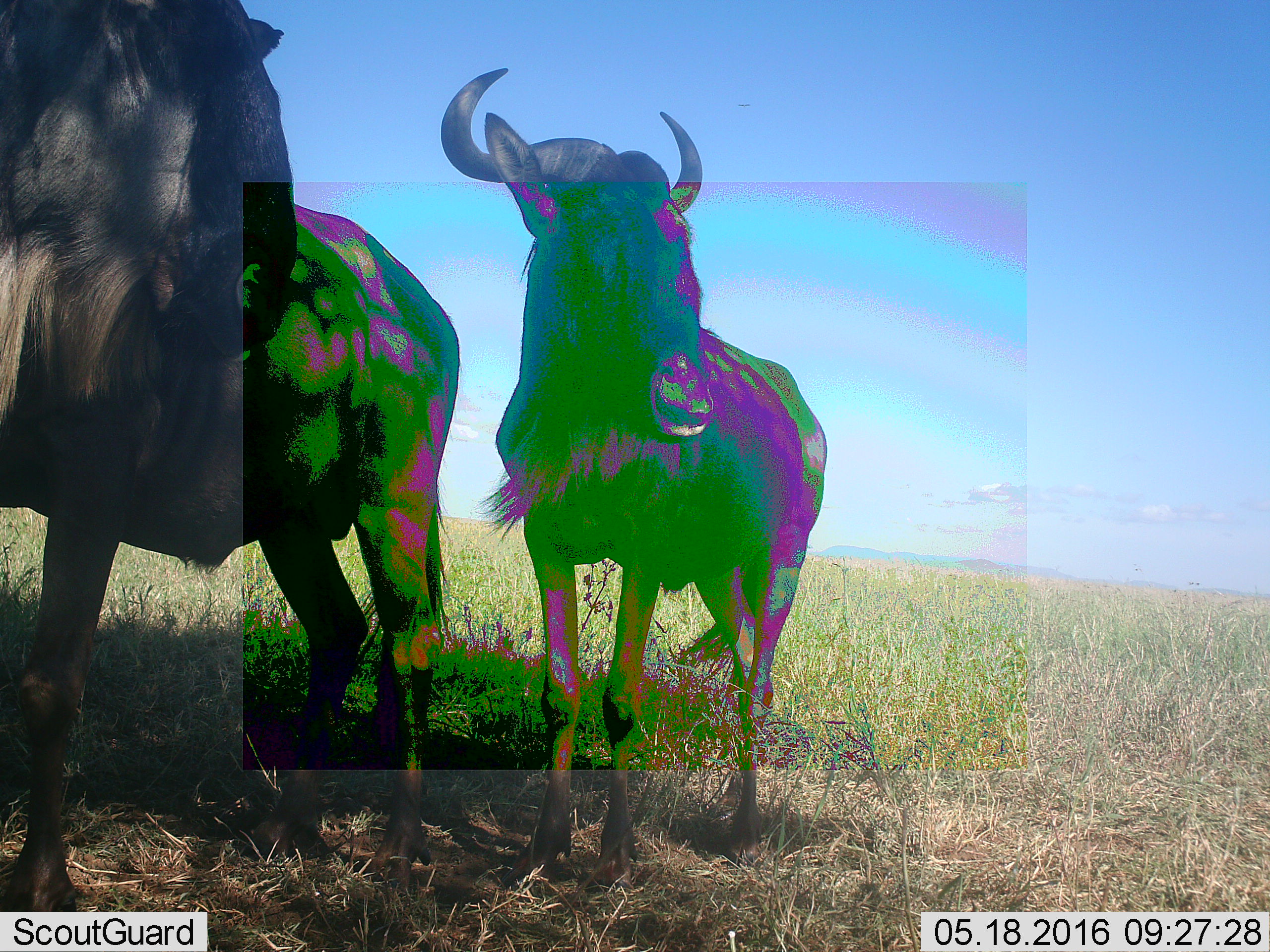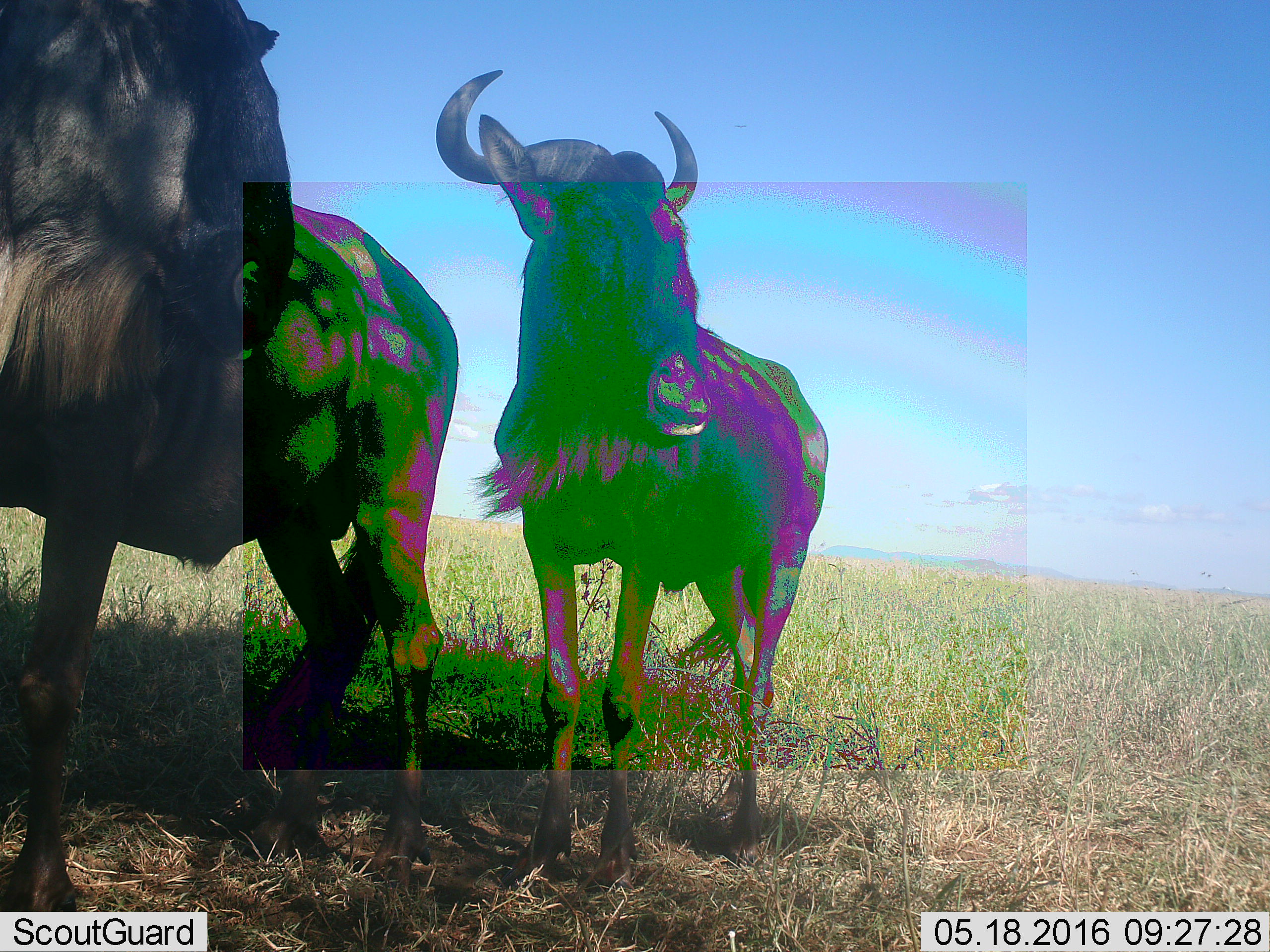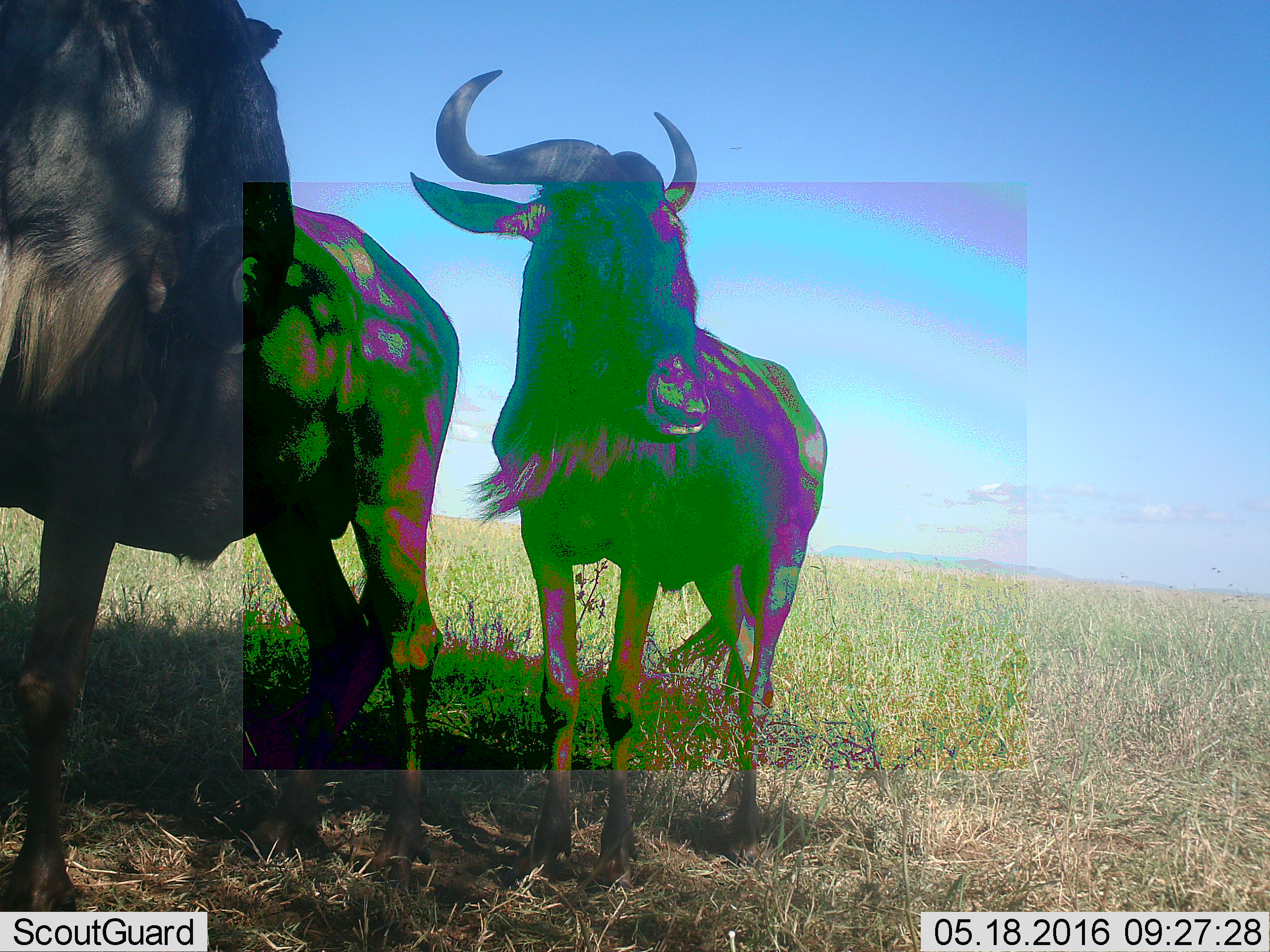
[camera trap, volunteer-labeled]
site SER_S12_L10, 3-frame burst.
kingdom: Animalia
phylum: Chordata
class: Mammalia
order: Artiodactyla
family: Bovidae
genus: Connochaetes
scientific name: Connochaetes taurinus taurinus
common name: blue wildebeest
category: wildebeestblue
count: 2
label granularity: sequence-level